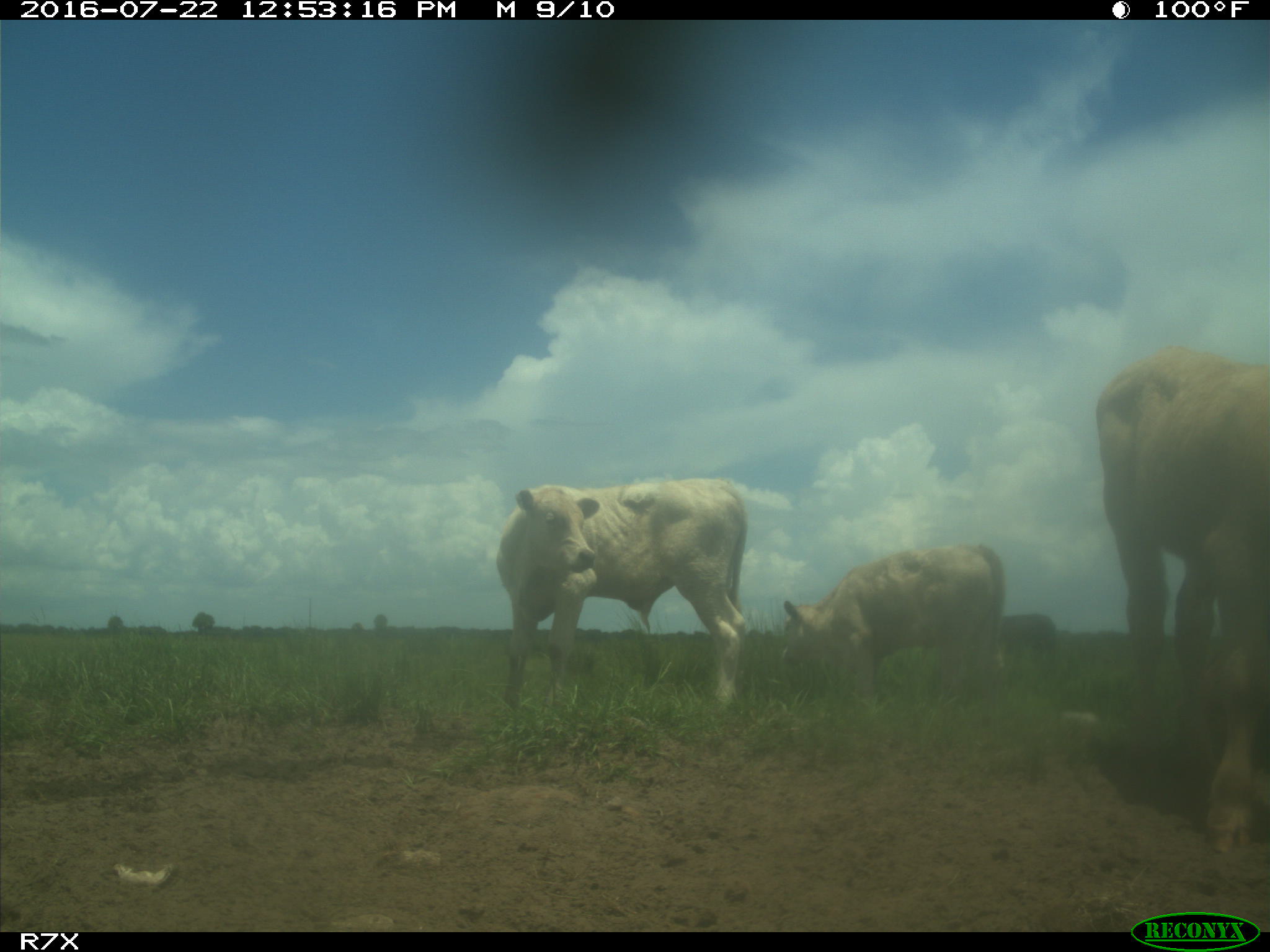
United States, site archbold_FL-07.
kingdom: Animalia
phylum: Chordata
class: Mammalia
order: Artiodactyla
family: Bovidae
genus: Bos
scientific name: Bos taurus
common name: domestic cow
Bos taurus (domestic cow).